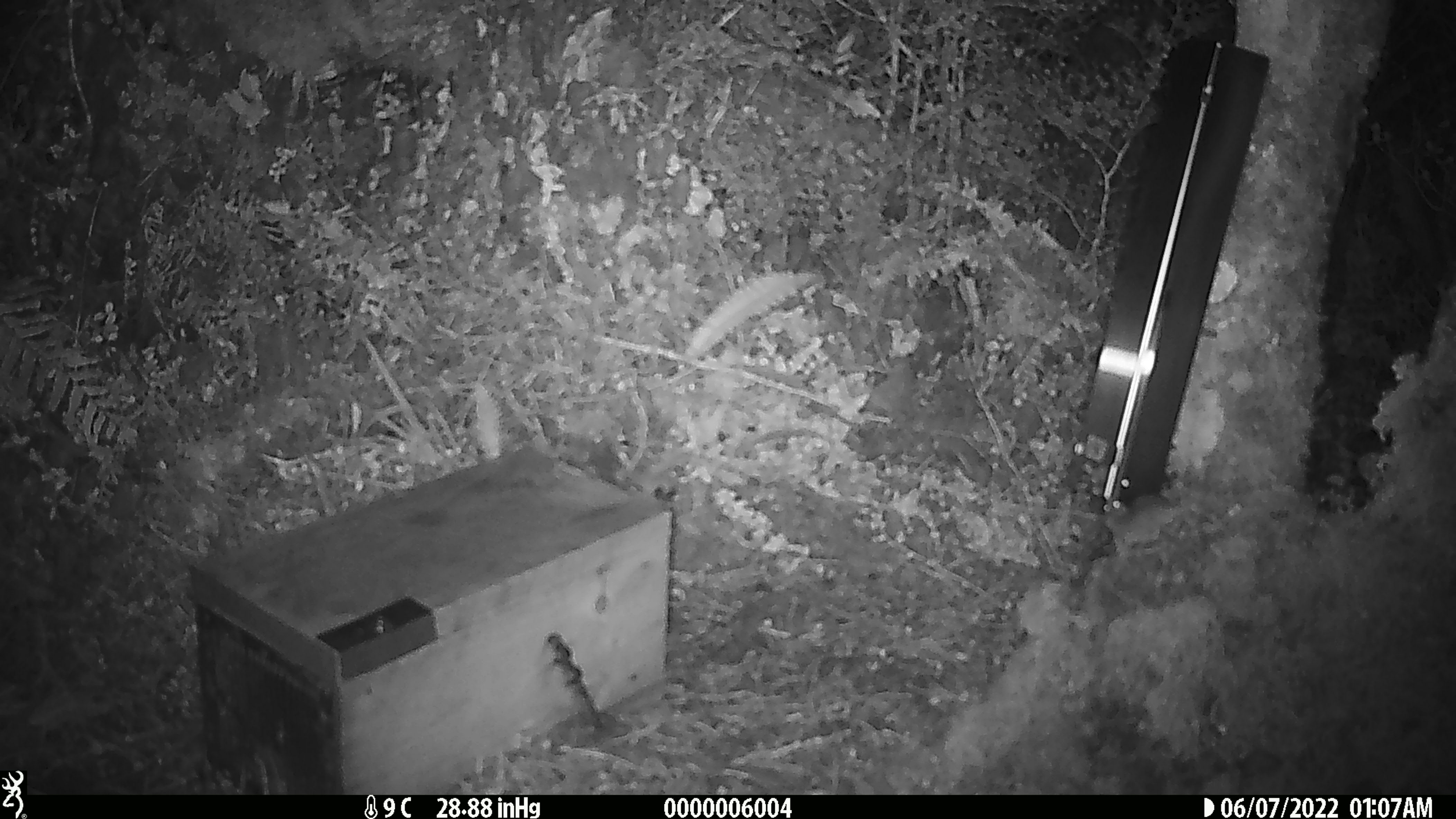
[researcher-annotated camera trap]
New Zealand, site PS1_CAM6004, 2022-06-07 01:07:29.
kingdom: Animalia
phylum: Chordata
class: Mammalia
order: Rodentia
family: Muridae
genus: Mus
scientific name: Mus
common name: mouse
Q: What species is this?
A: Mouse (Mus).